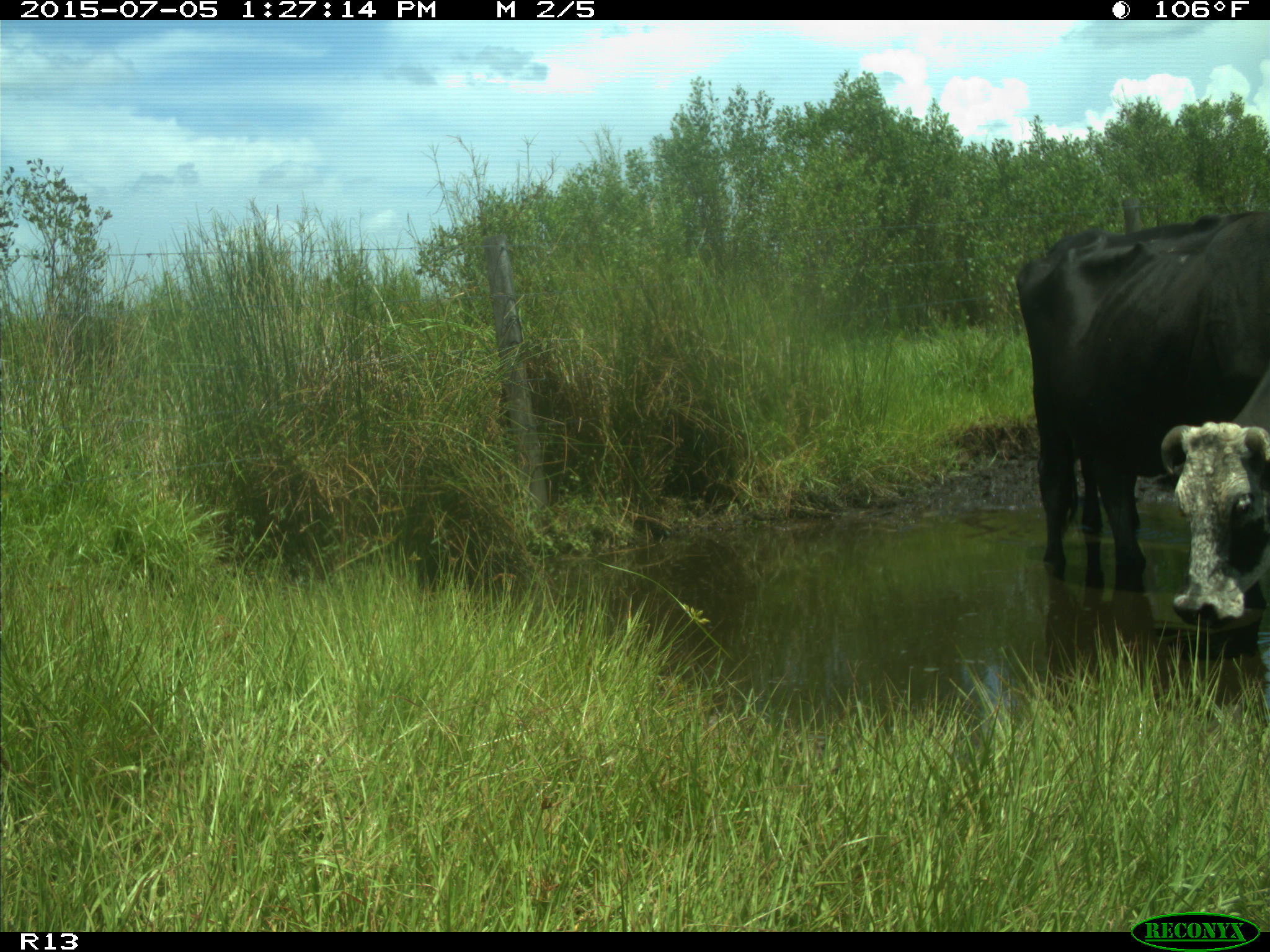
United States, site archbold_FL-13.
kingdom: Animalia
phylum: Chordata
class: Mammalia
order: Artiodactyla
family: Bovidae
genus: Bos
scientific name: Bos taurus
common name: domestic cow